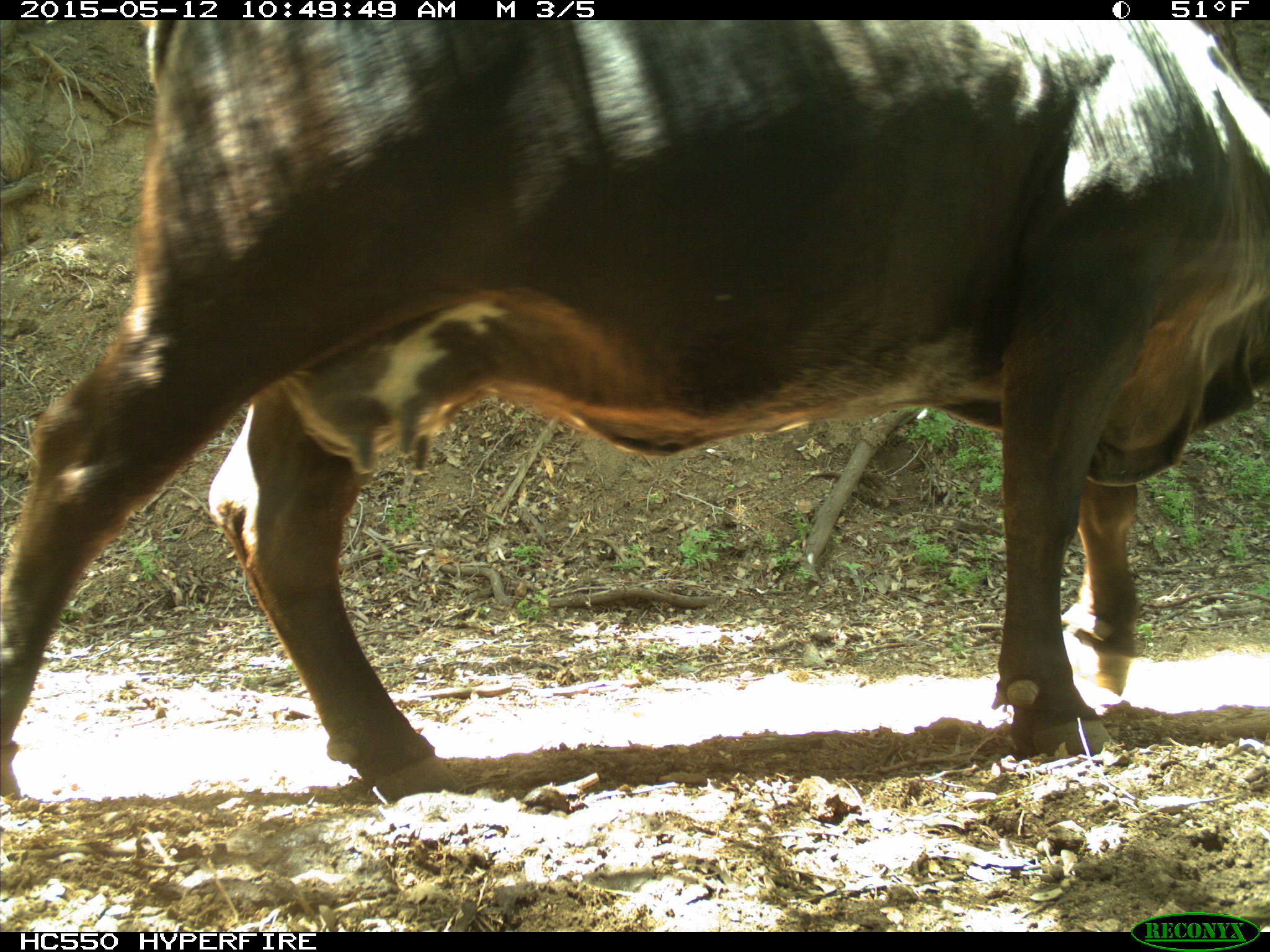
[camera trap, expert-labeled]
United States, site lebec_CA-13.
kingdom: Animalia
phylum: Chordata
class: Mammalia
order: Artiodactyla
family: Bovidae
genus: Bos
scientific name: Bos taurus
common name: domestic cow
Bos taurus (domestic cow).